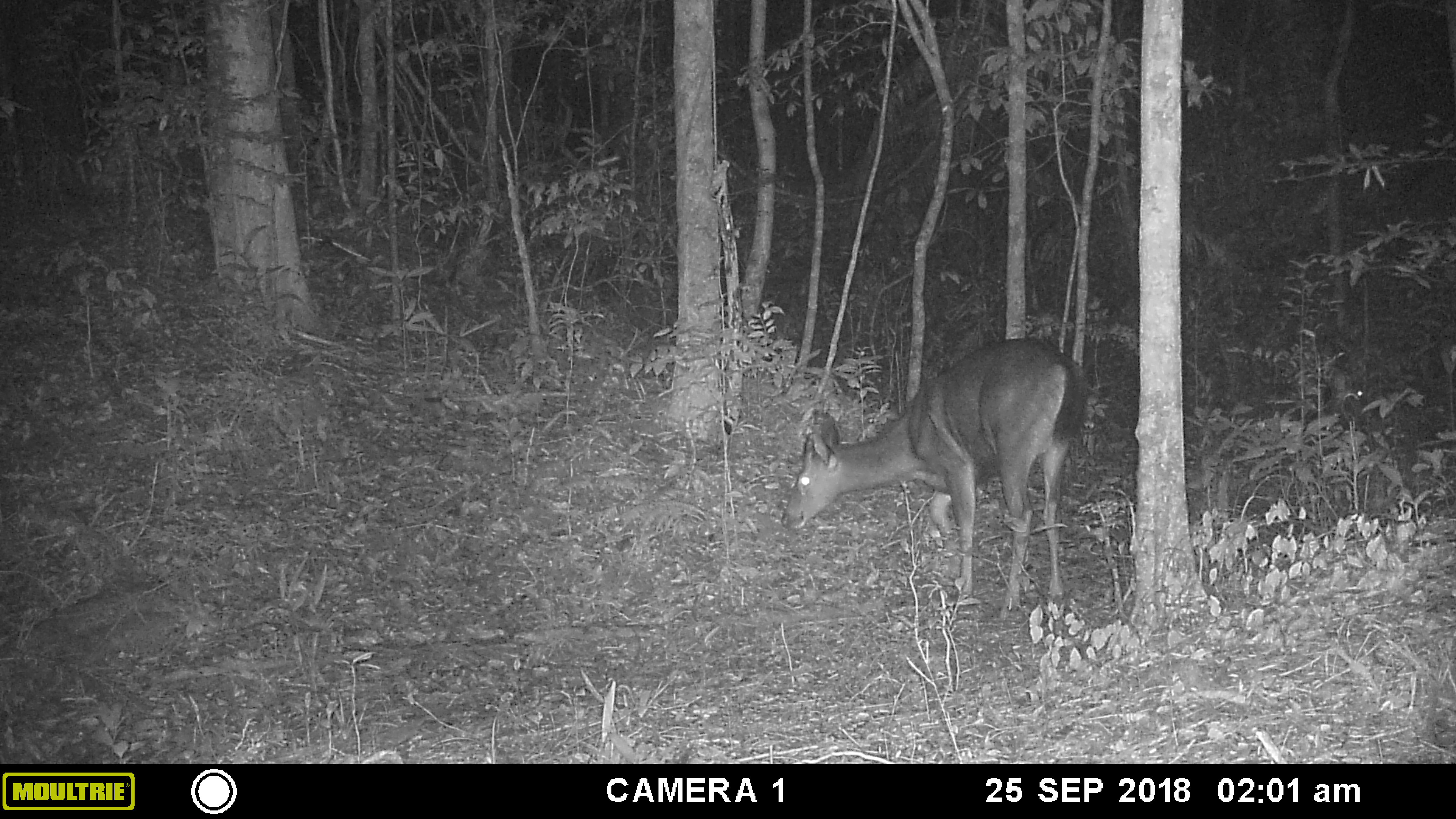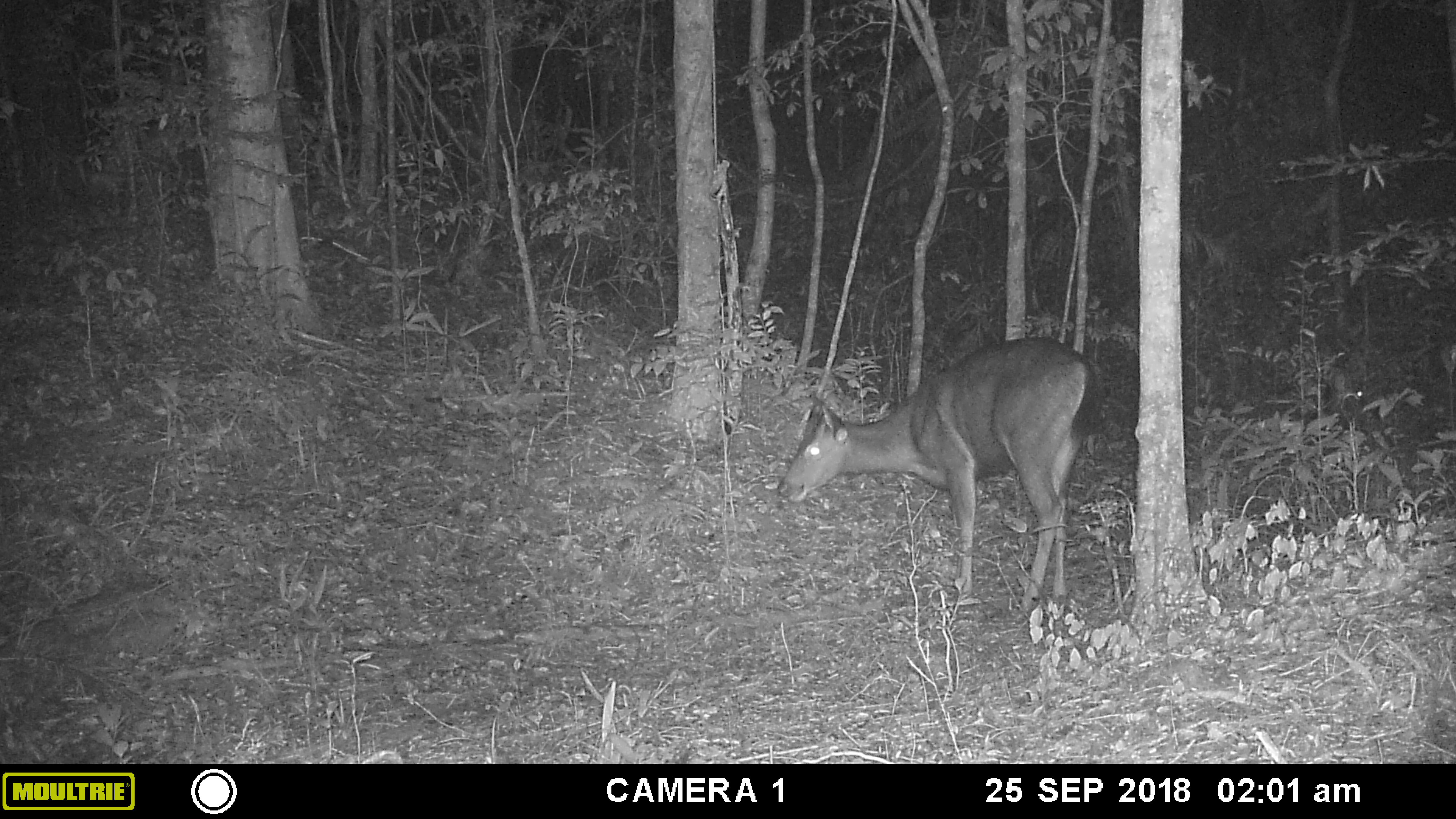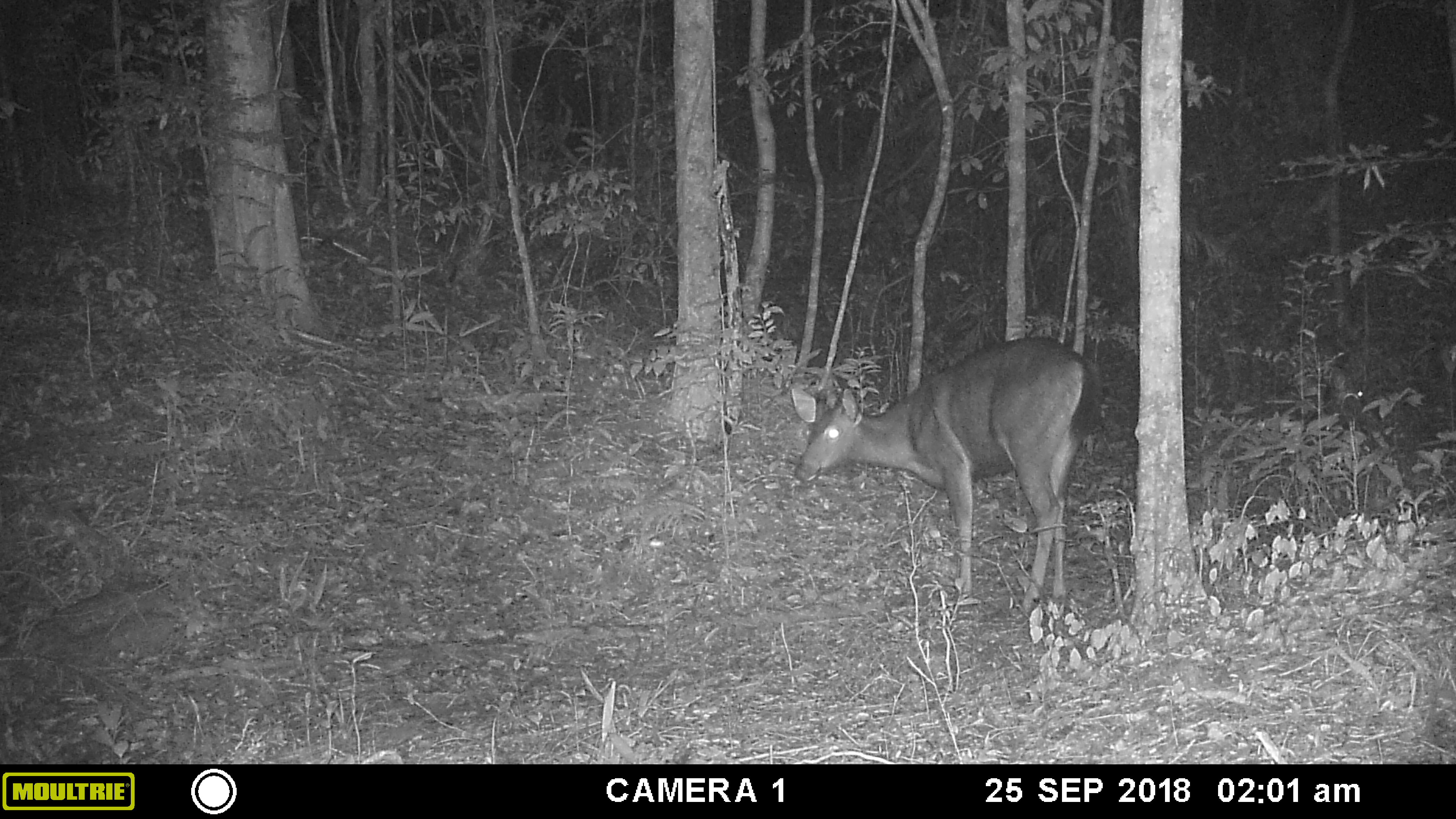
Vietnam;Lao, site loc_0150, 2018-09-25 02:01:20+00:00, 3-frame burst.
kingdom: Animalia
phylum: Chordata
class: Mammalia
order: Artiodactyla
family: Cervidae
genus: Rusa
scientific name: Rusa unicolor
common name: sambar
Sambar (Rusa unicolor). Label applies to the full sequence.